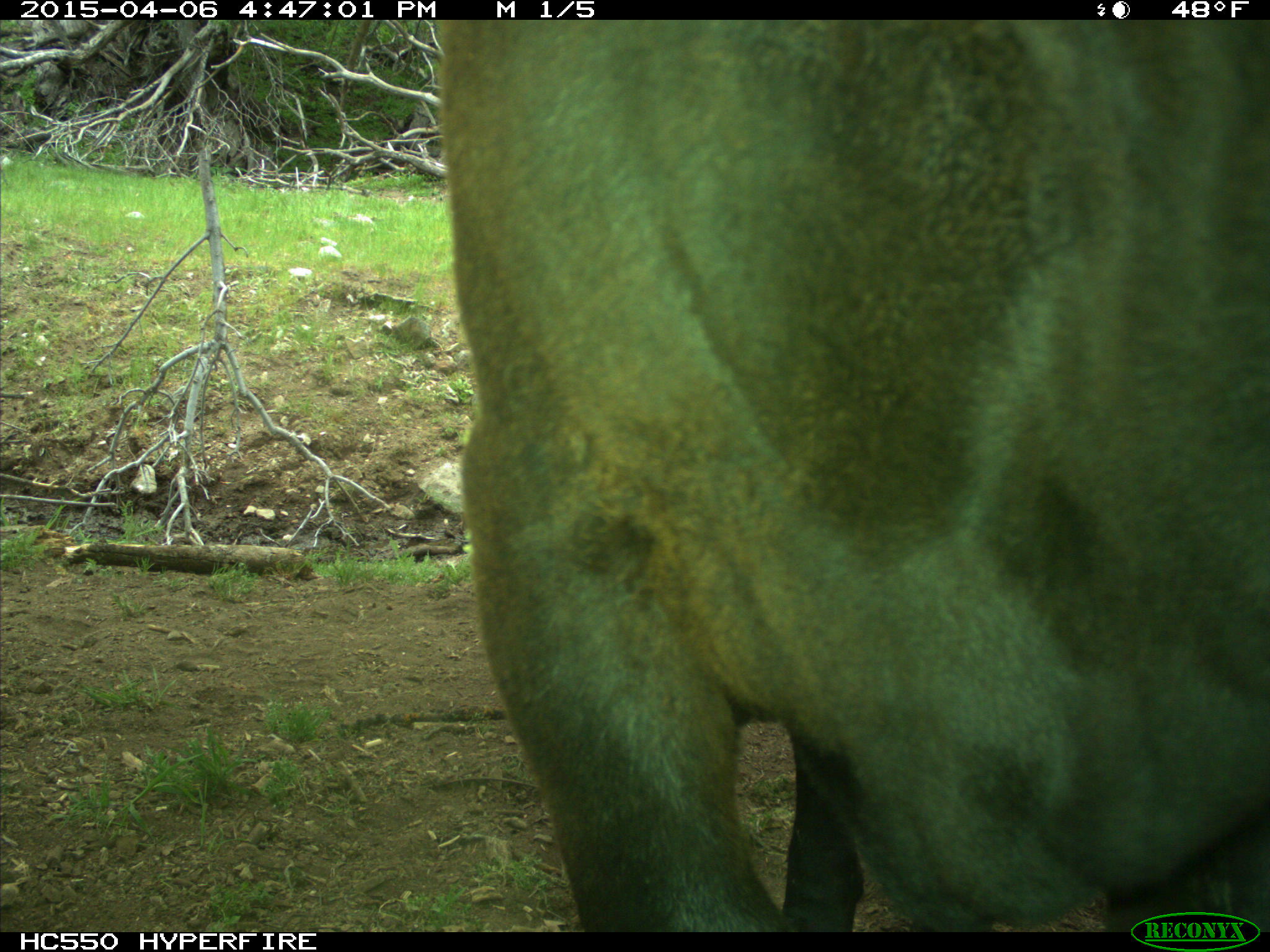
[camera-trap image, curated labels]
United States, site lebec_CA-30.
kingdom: Animalia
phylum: Chordata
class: Mammalia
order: Artiodactyla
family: Bovidae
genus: Bos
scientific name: Bos taurus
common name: domestic cow